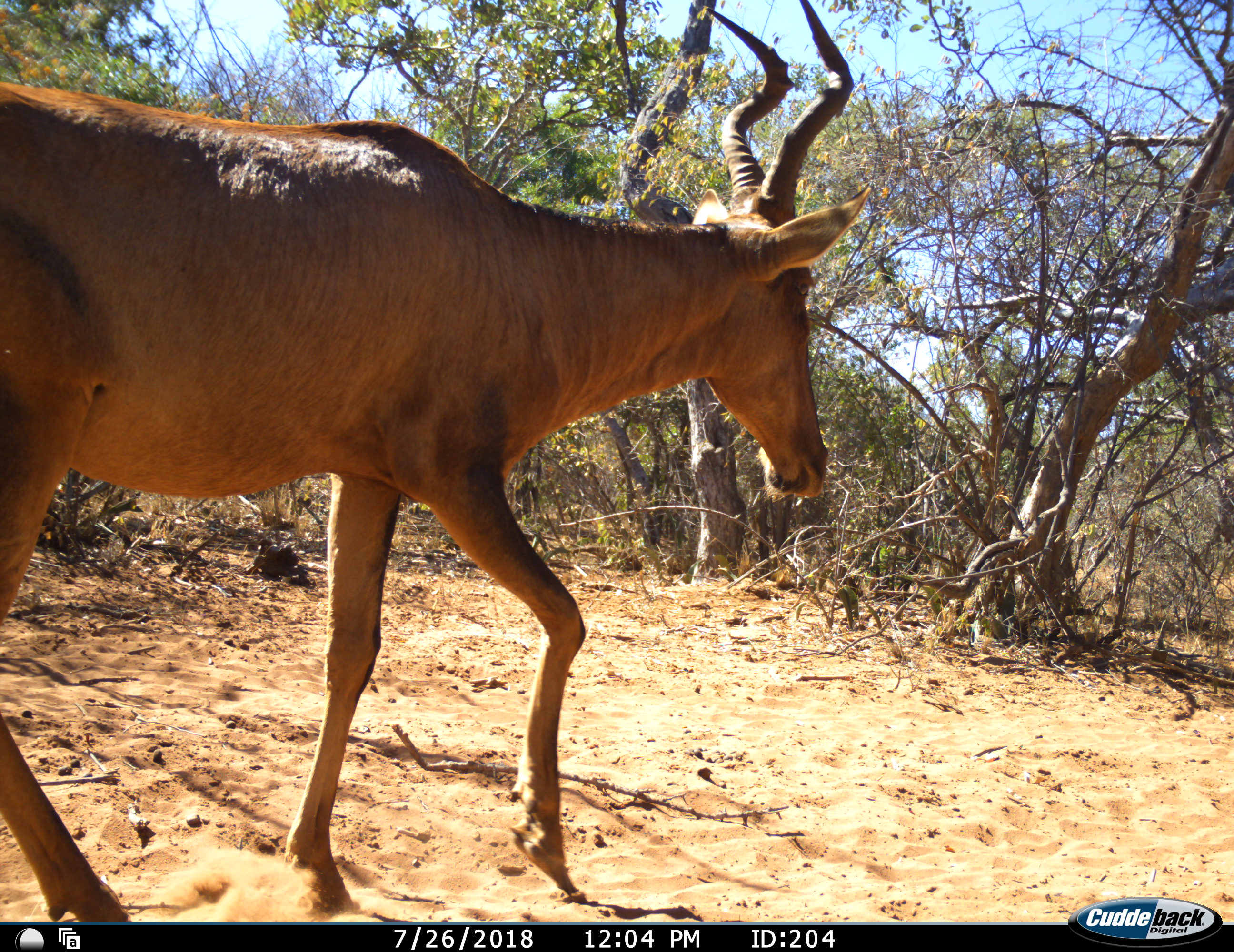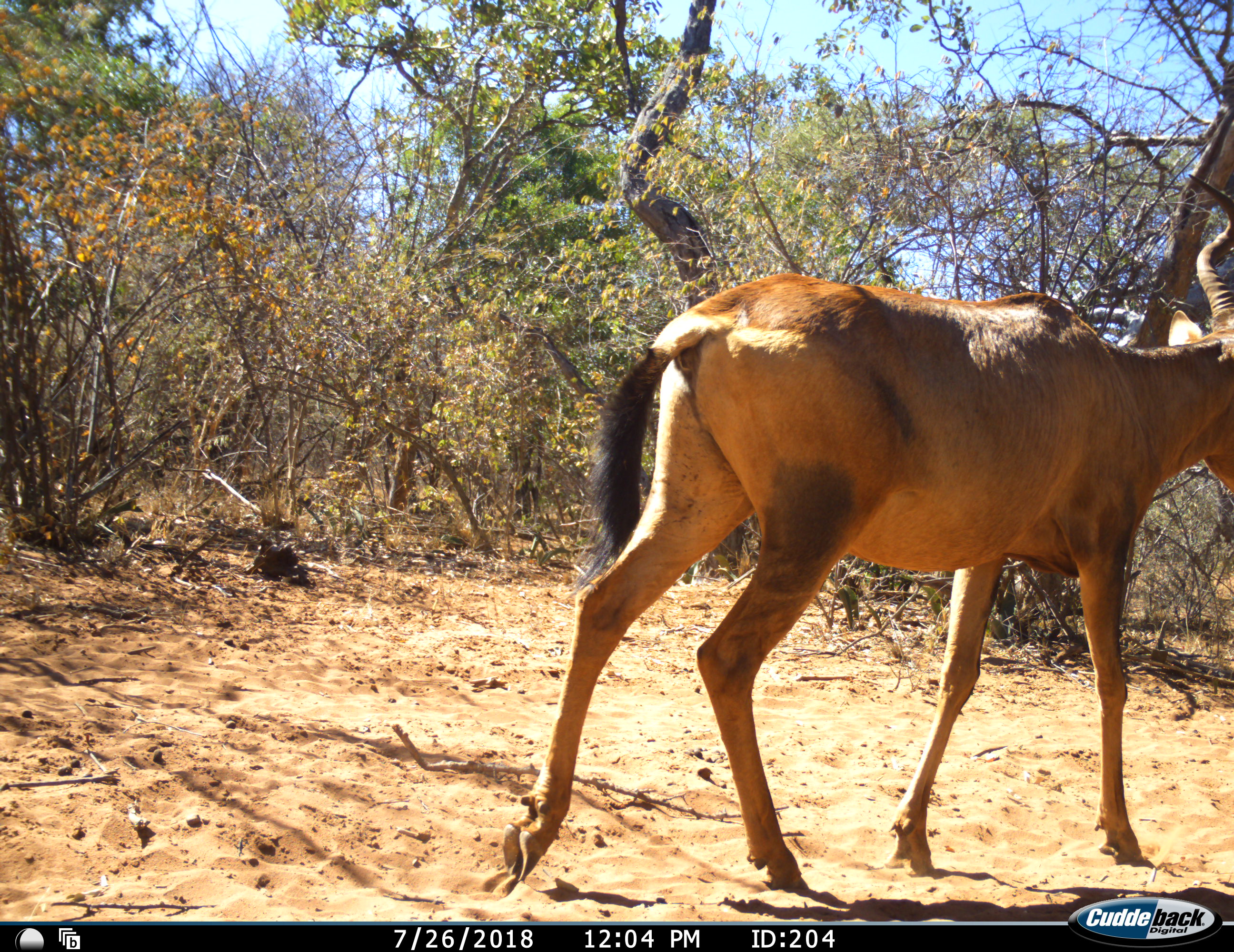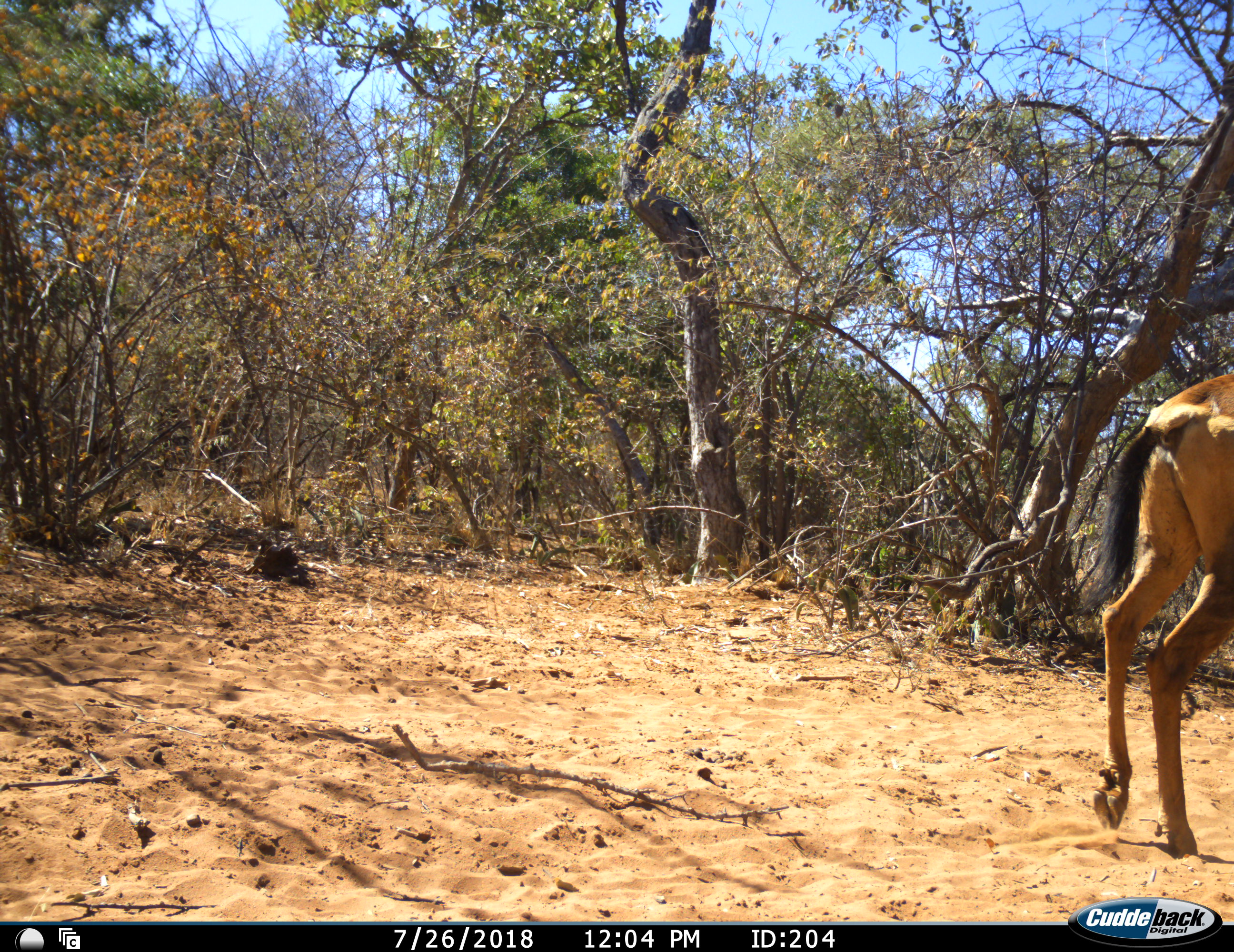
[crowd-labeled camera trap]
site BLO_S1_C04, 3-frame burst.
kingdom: Animalia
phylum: Chordata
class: Mammalia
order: Artiodactyla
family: Bovidae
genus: Alcelaphus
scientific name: Alcelaphus buselaphus caama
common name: red hartebeest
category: hartebeestred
Hartebeestred (red hartebeest) (Alcelaphus buselaphus caama), count 1. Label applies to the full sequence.